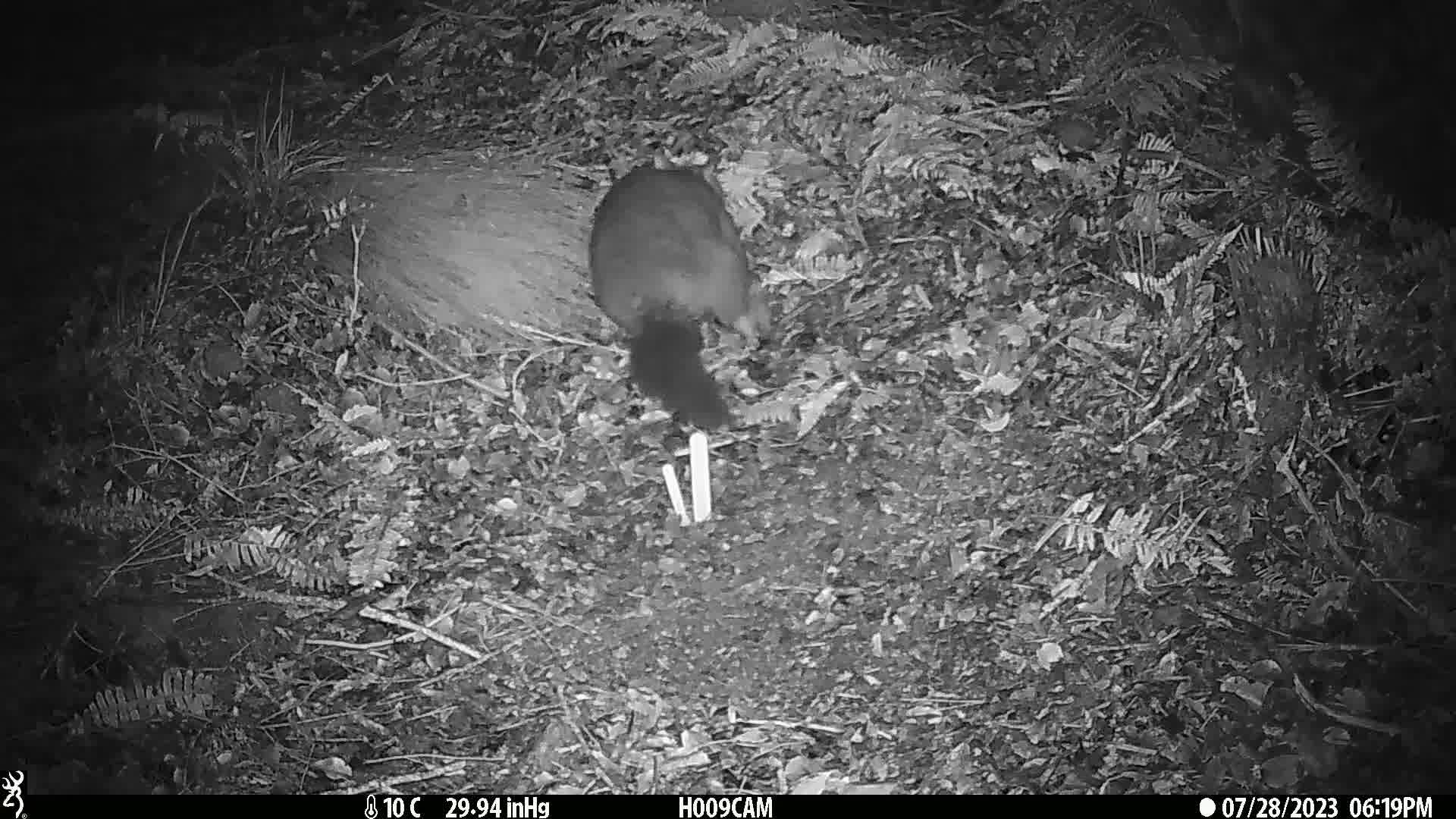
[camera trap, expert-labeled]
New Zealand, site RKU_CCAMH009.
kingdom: Animalia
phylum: Chordata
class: Mammalia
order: Diprotodontia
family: Phalangeridae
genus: Trichosurus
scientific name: Trichosurus vulpecula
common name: common brushtail possum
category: possum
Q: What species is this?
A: Possum (common brushtail possum) (Trichosurus vulpecula).